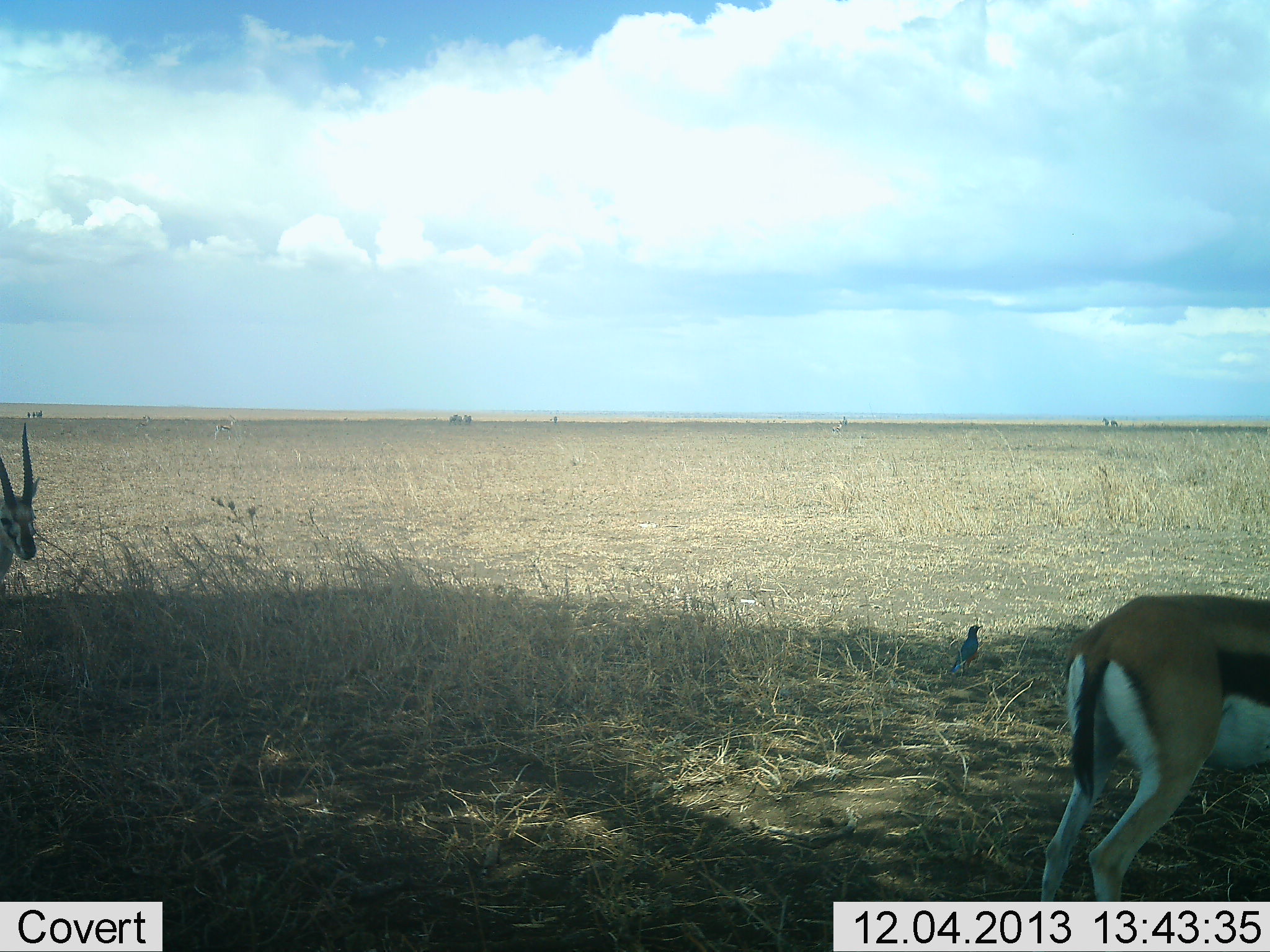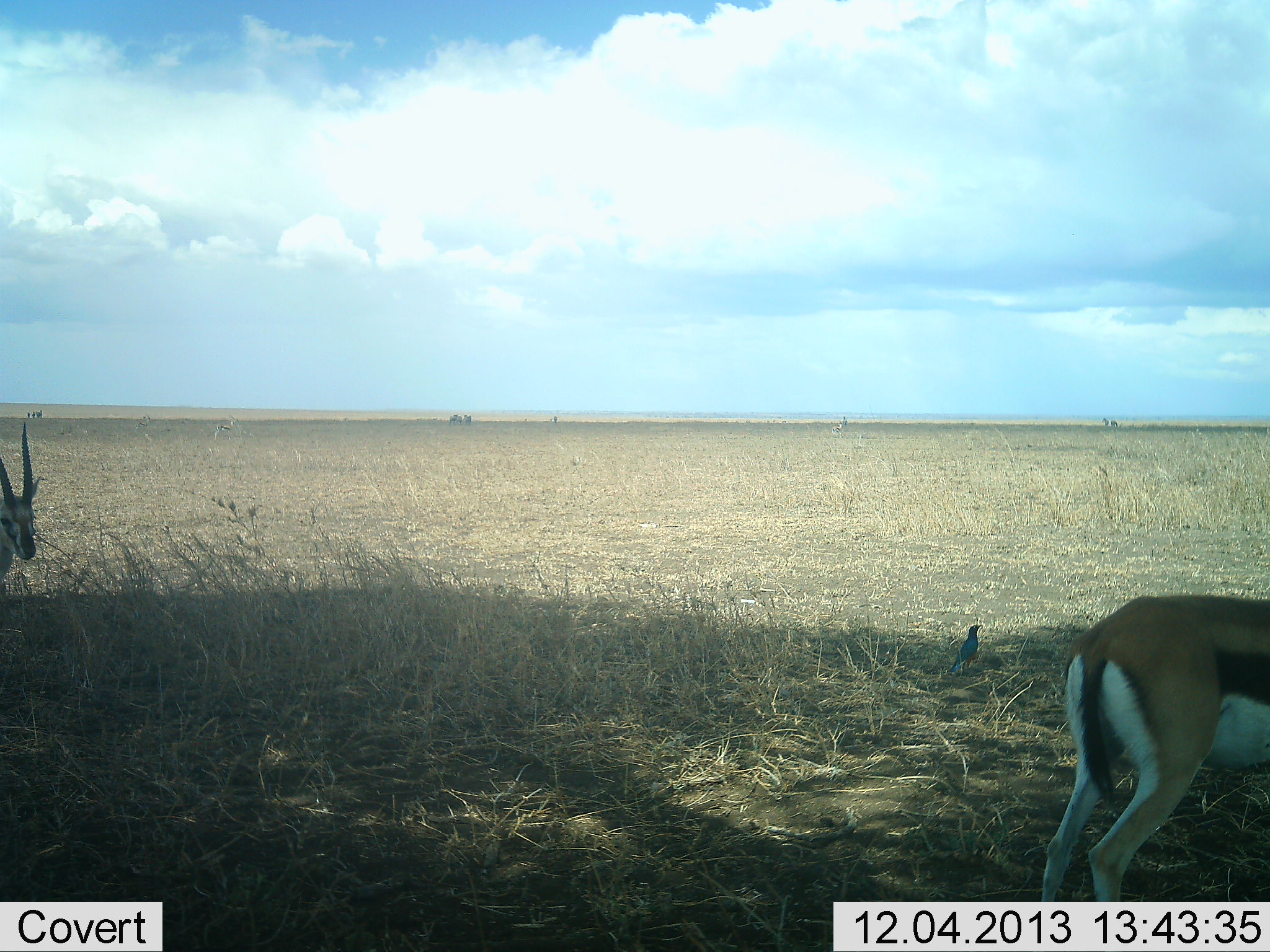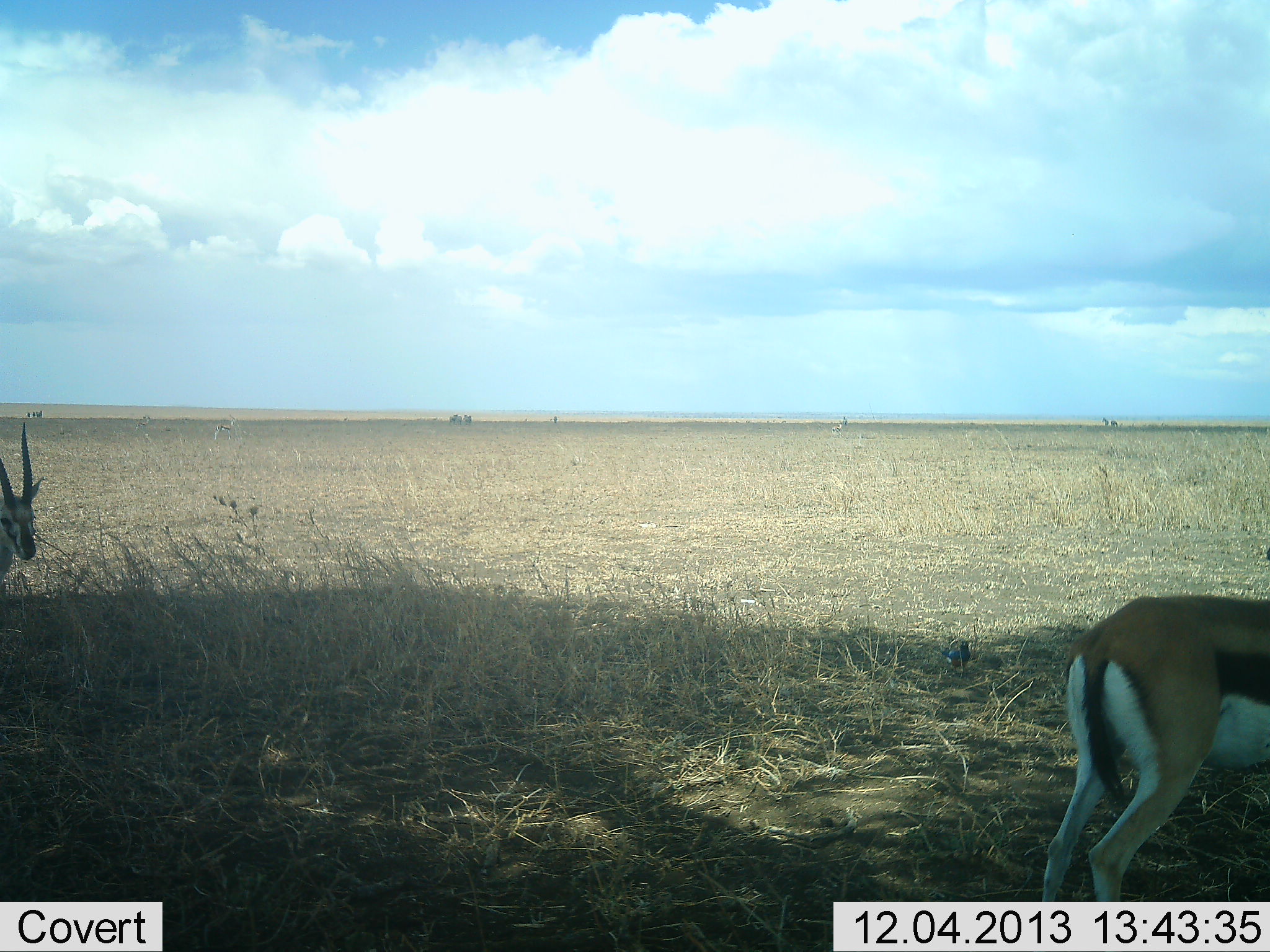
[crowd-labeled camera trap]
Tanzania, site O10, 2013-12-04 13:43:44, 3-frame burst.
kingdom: Animalia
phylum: Chordata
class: Mammalia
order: Artiodactyla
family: Bovidae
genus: Eudorcas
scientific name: Eudorcas thomsonii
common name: thomson's gazelle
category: gazellethomsons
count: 2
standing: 100%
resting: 0%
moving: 0%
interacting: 0%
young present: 0%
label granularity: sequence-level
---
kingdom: Animalia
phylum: Chordata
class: Aves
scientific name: Aves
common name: bird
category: otherbird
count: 1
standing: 90%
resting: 10%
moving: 0%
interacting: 0%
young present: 0%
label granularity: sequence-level